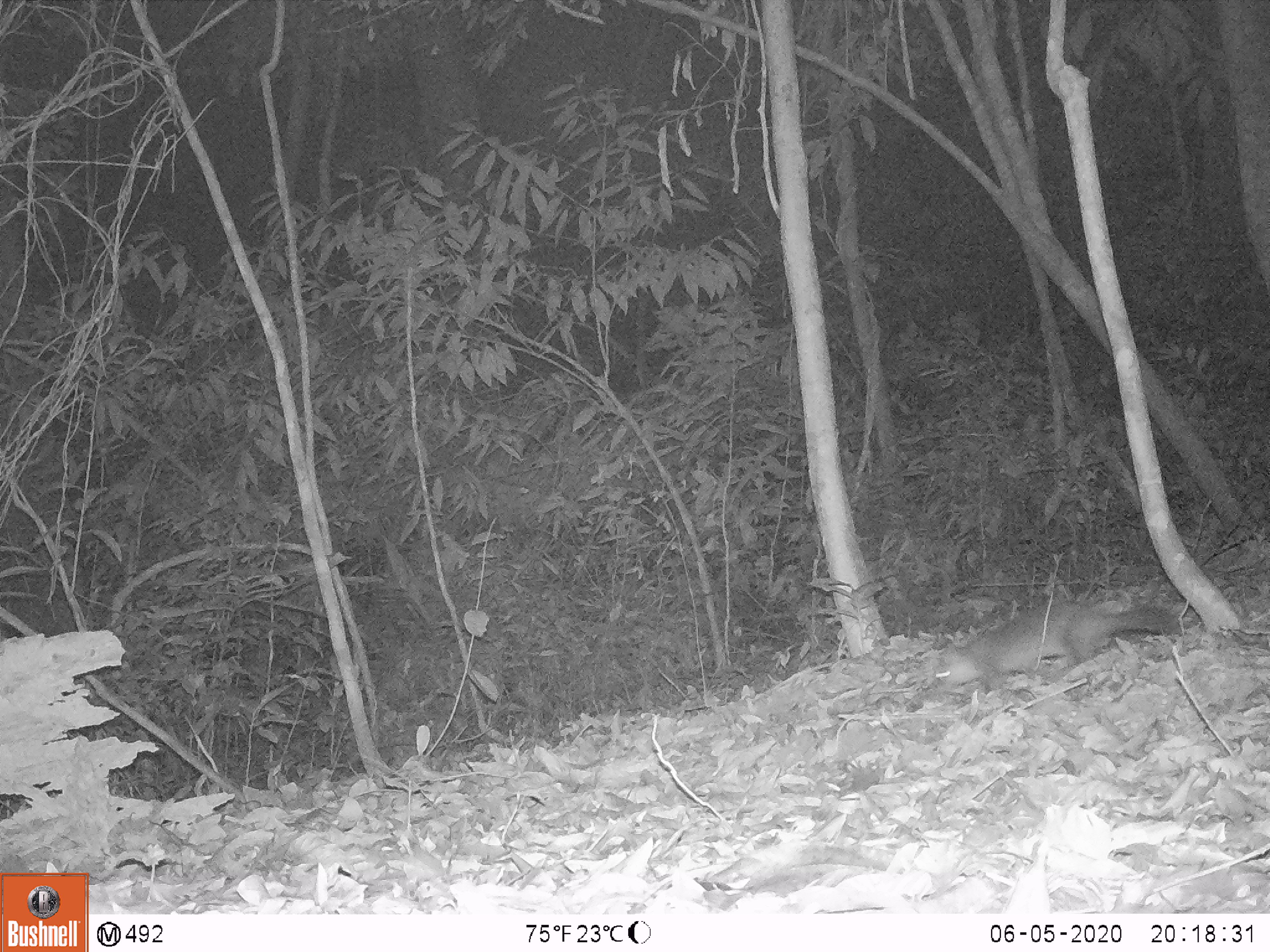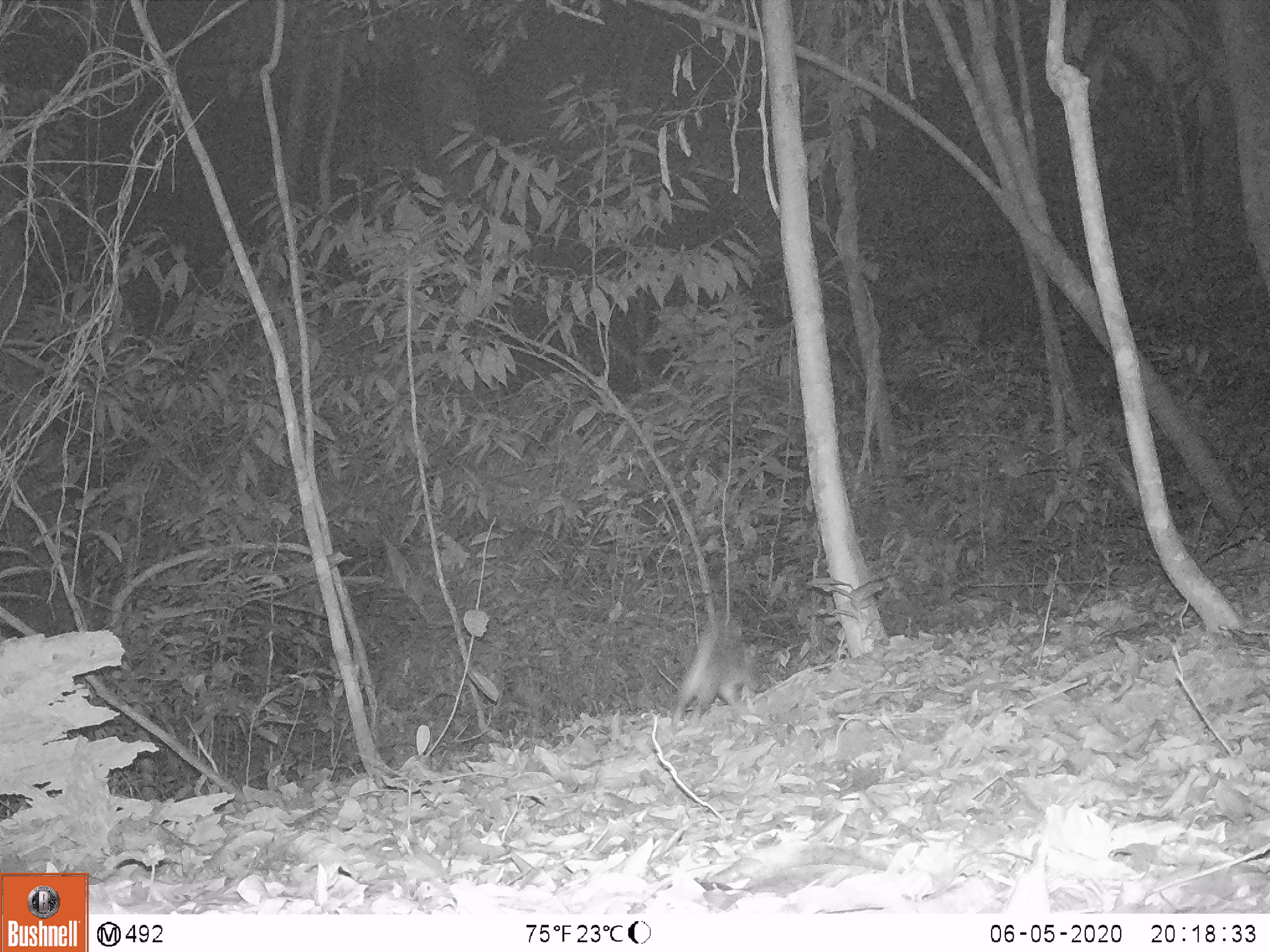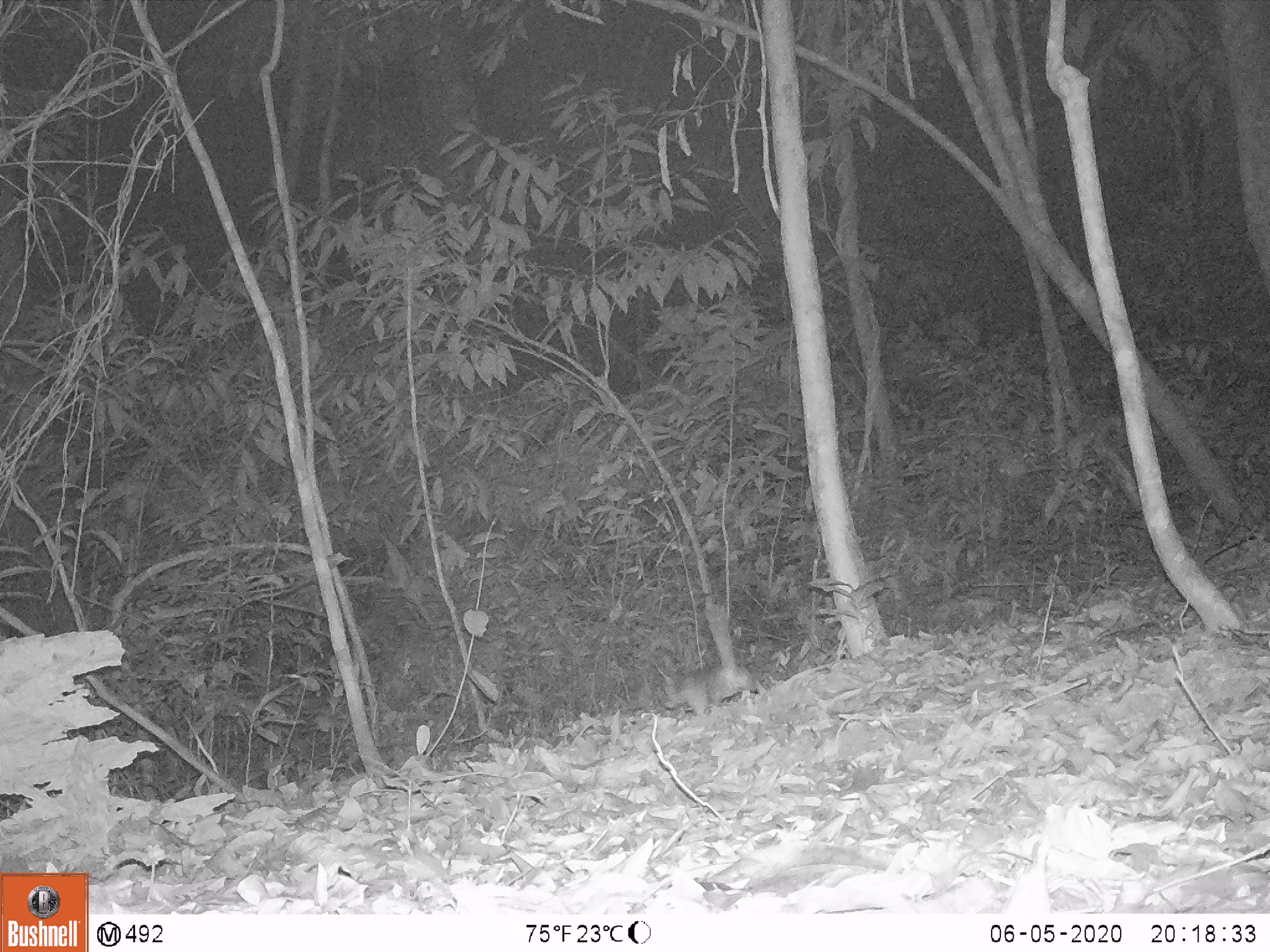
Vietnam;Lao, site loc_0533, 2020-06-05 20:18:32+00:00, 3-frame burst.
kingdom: Animalia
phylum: Chordata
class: Mammalia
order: Carnivora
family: Mustelidae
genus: Melogale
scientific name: Melogale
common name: ferret badger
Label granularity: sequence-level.